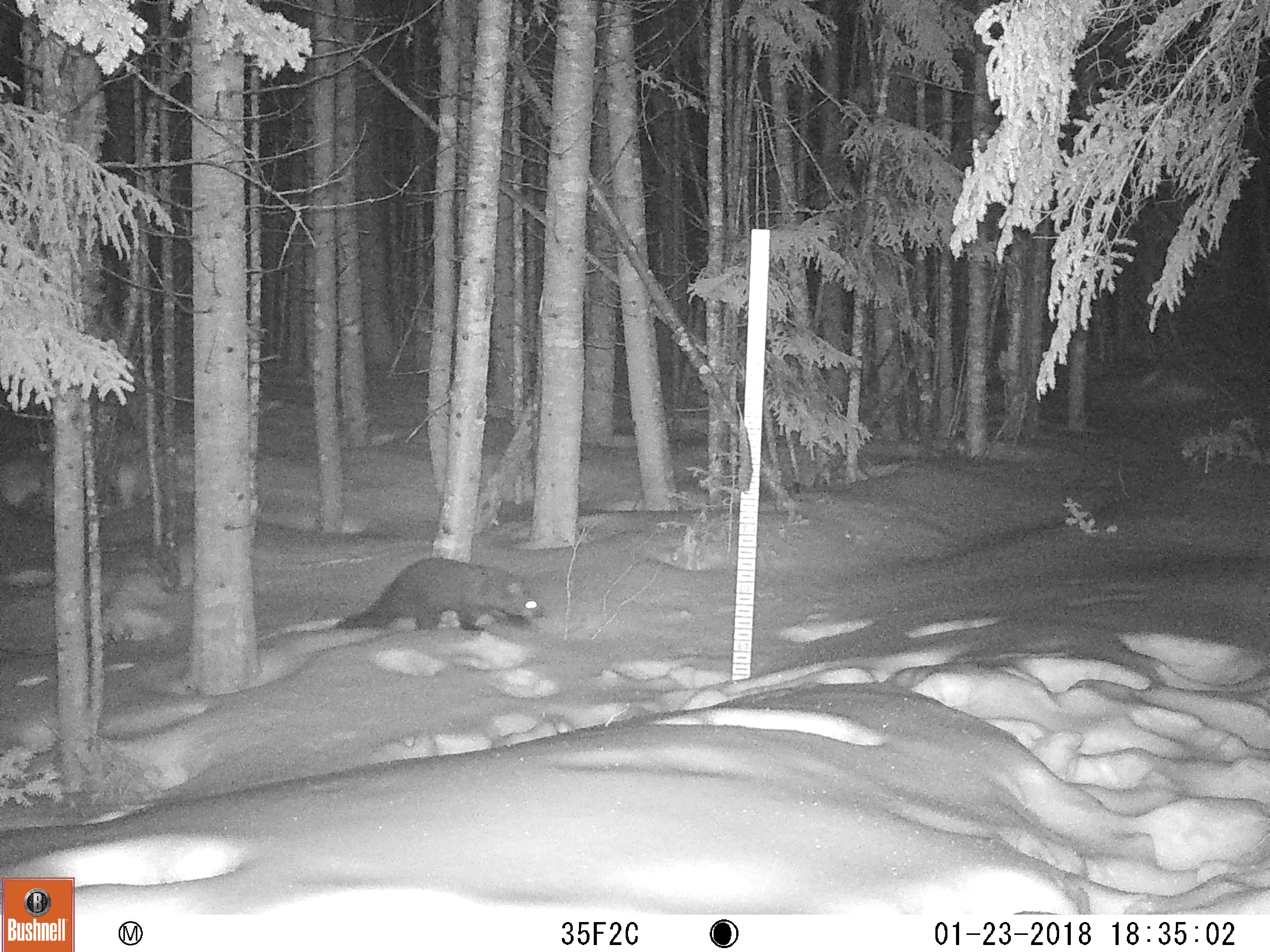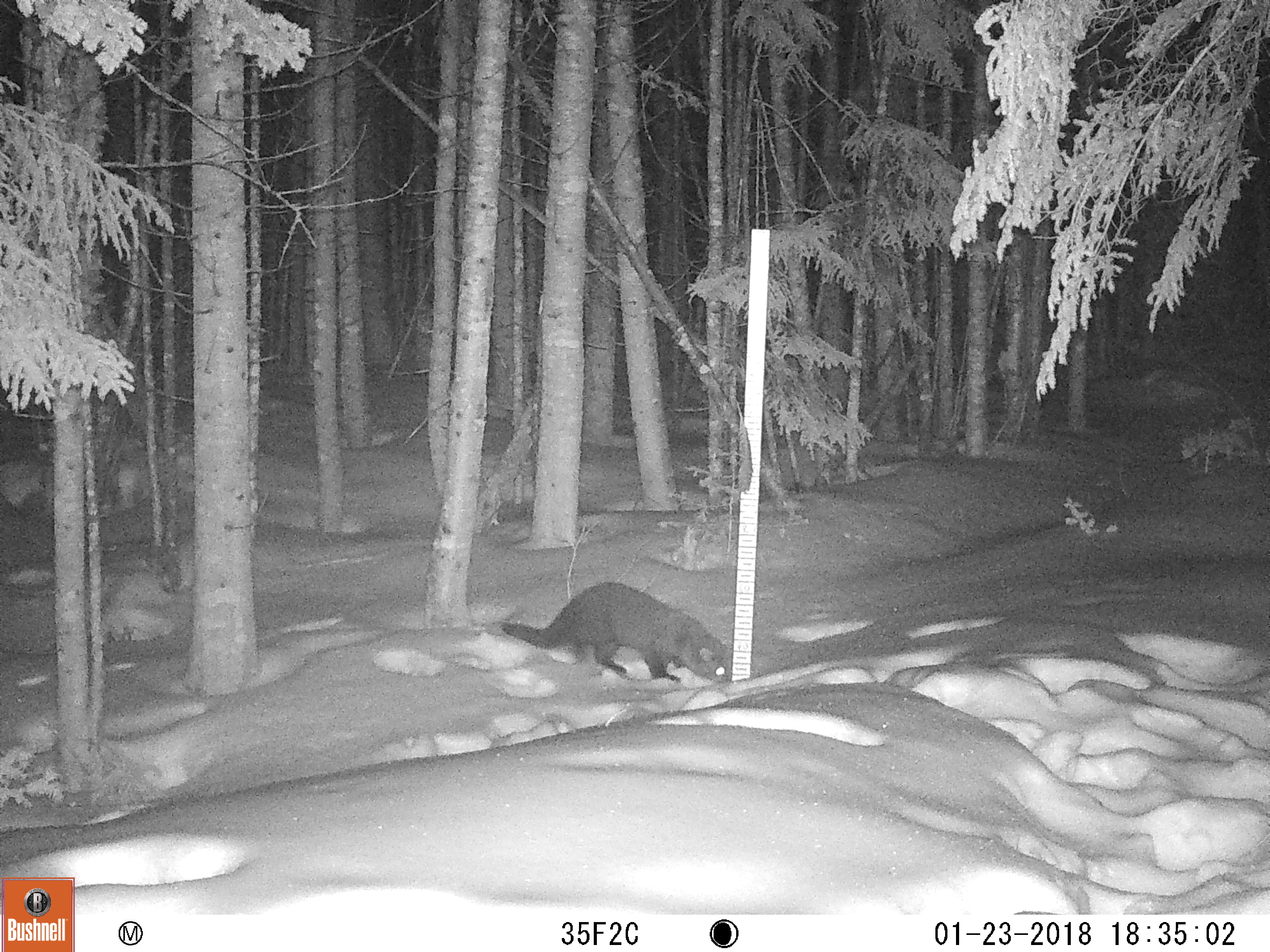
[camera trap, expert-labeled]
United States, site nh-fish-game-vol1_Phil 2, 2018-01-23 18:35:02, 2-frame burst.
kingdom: Animalia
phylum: Chordata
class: Mammalia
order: Carnivora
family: Mustelidae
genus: Pekania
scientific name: Pekania pennanti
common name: fisher